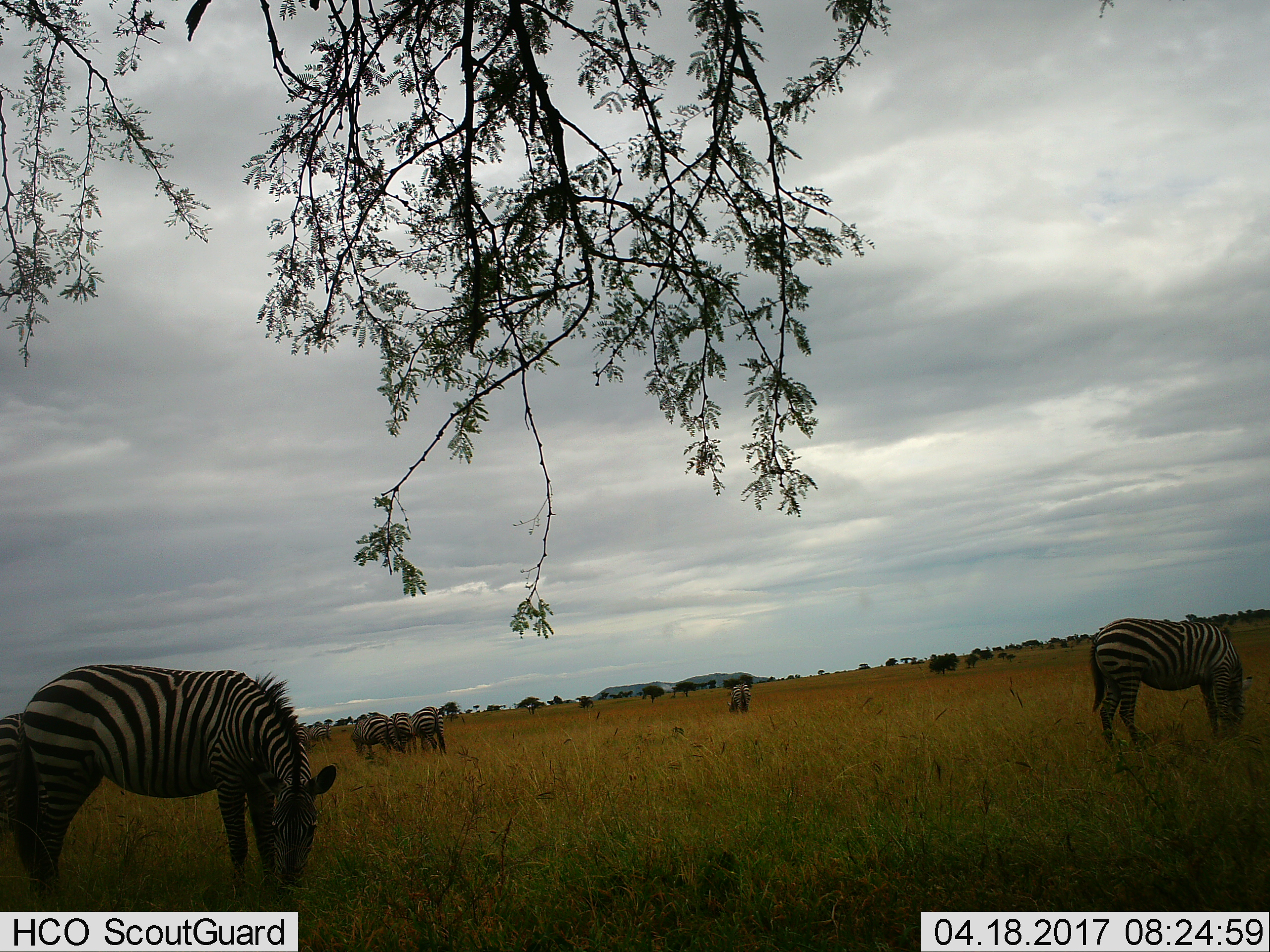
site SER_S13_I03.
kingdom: Animalia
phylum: Chordata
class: Mammalia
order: Perissodactyla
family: Equidae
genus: Equus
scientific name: Equus quagga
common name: plains zebra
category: zebraplains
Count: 8.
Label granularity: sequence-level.